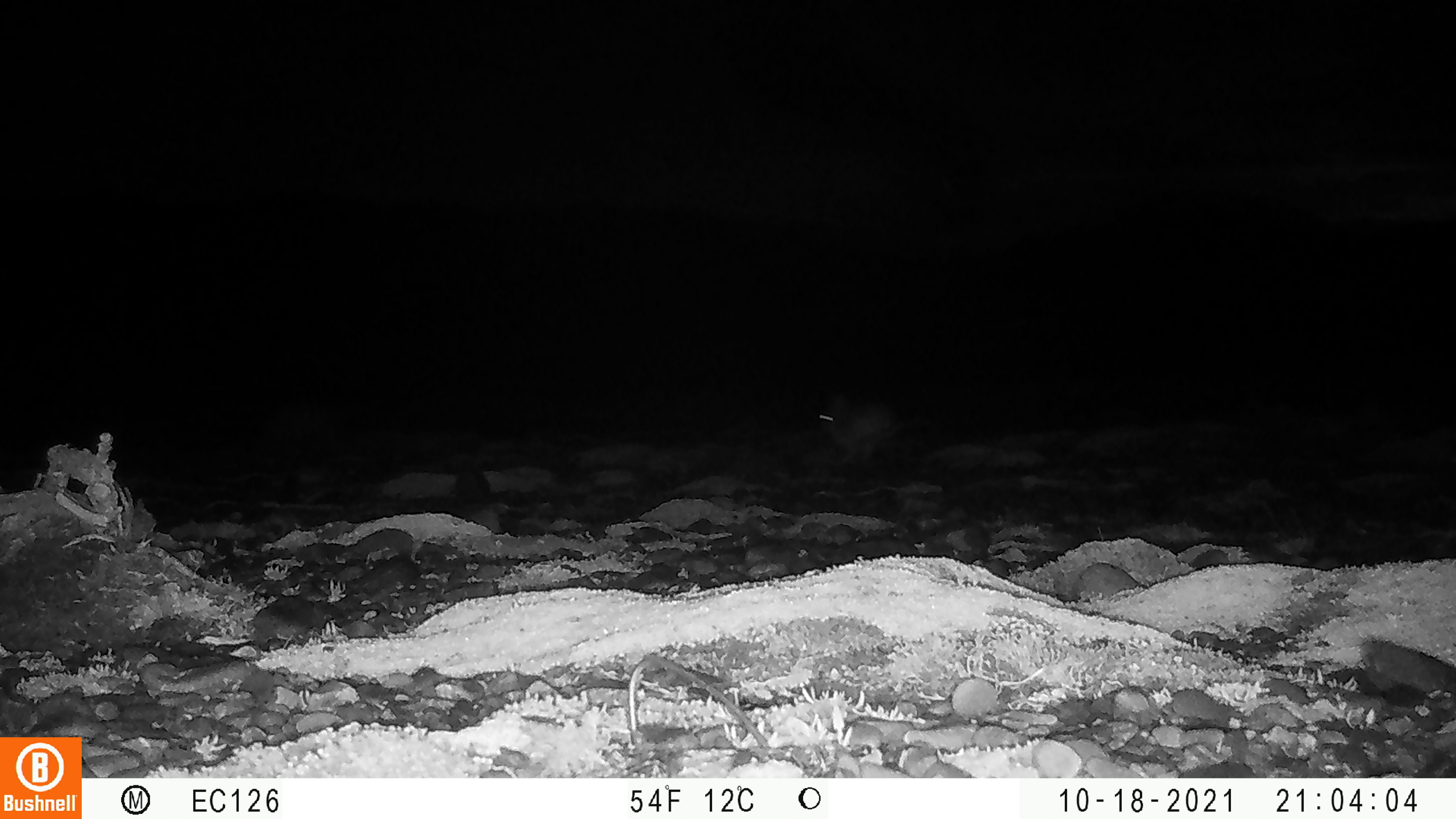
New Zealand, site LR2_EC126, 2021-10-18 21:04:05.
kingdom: Animalia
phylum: Chordata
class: Mammalia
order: Lagomorpha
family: Leporidae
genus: Oryctolagus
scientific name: Oryctolagus cuniculus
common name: european rabbit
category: rabbit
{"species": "rabbit (european rabbit) (Oryctolagus cuniculus)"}